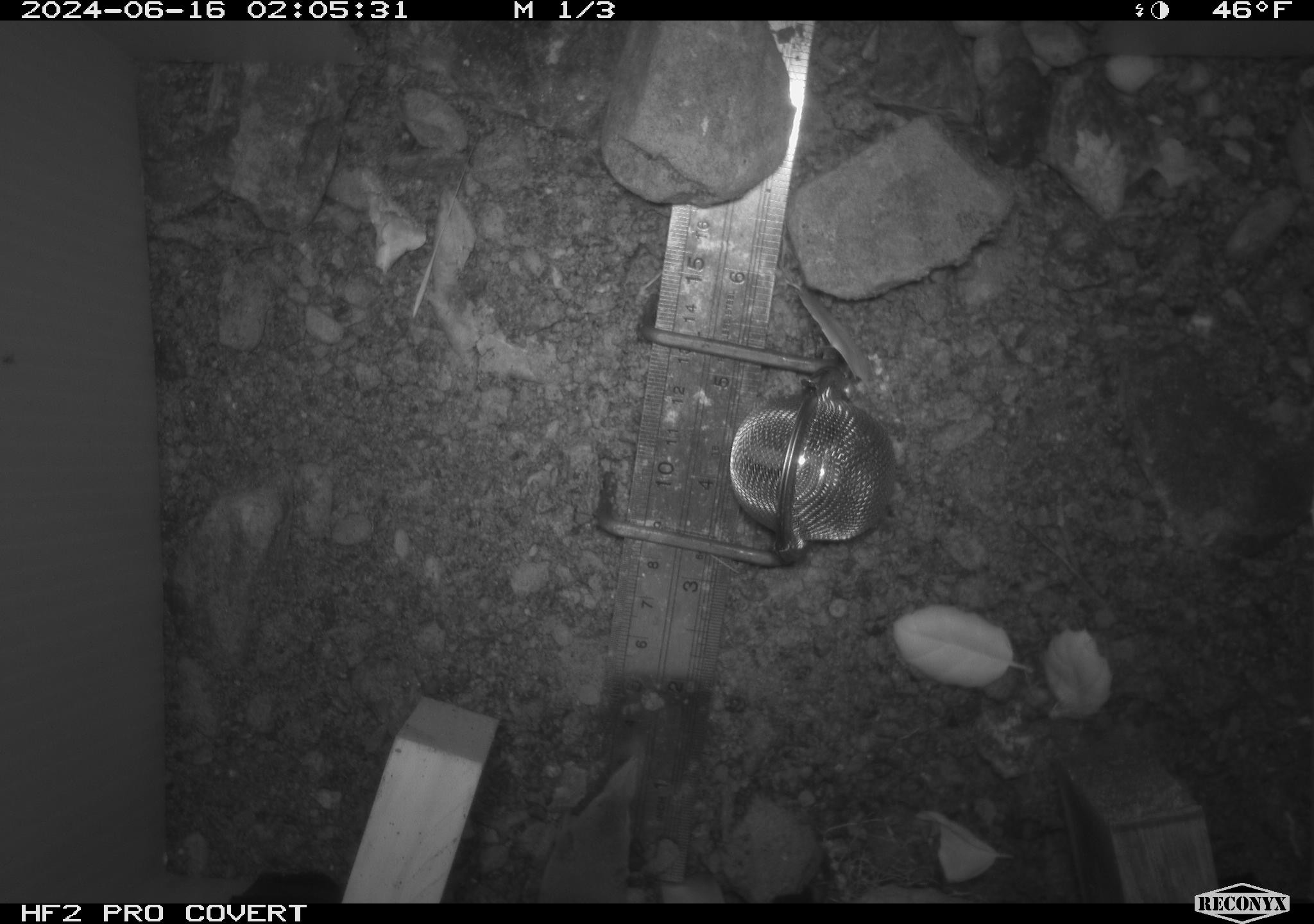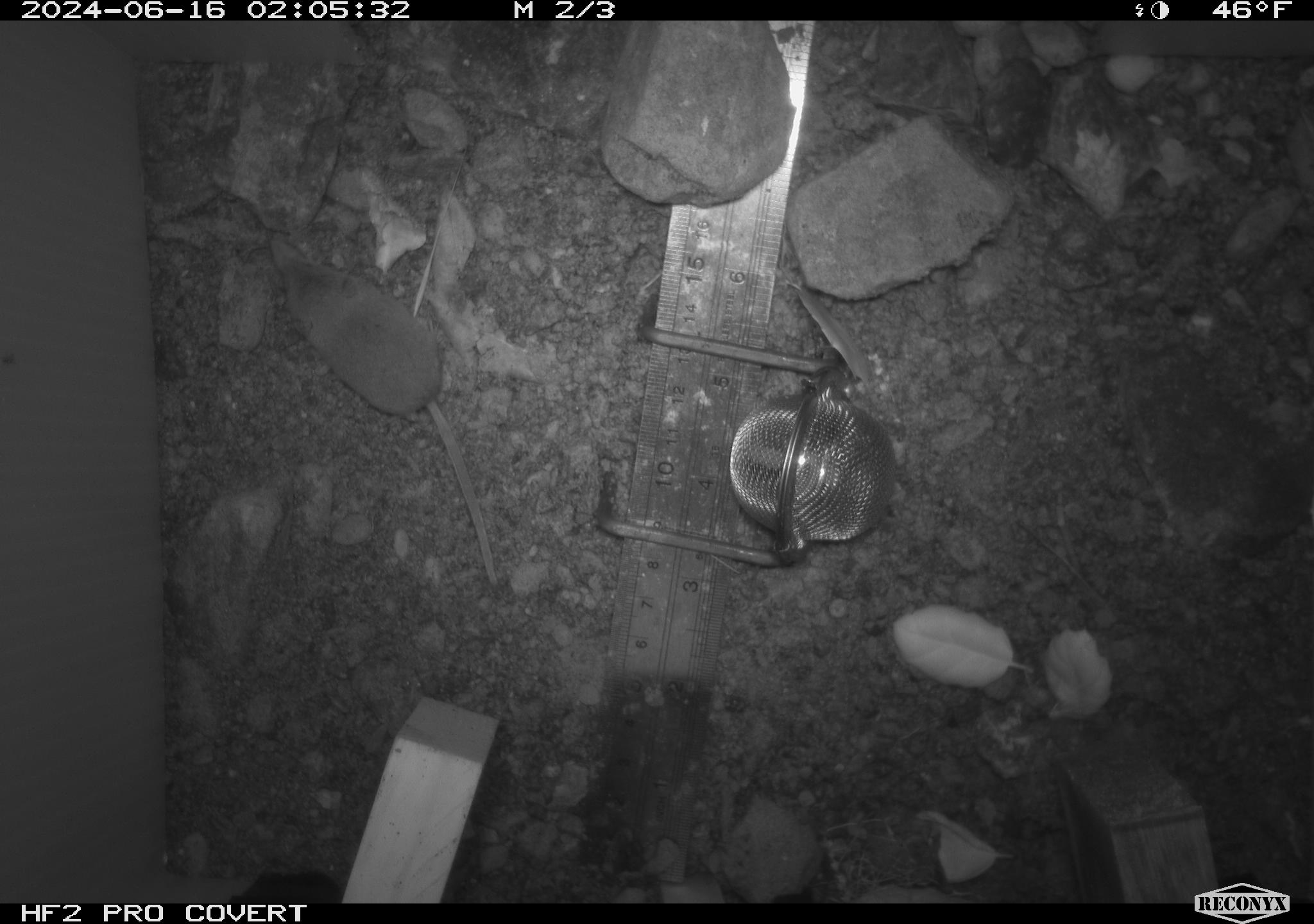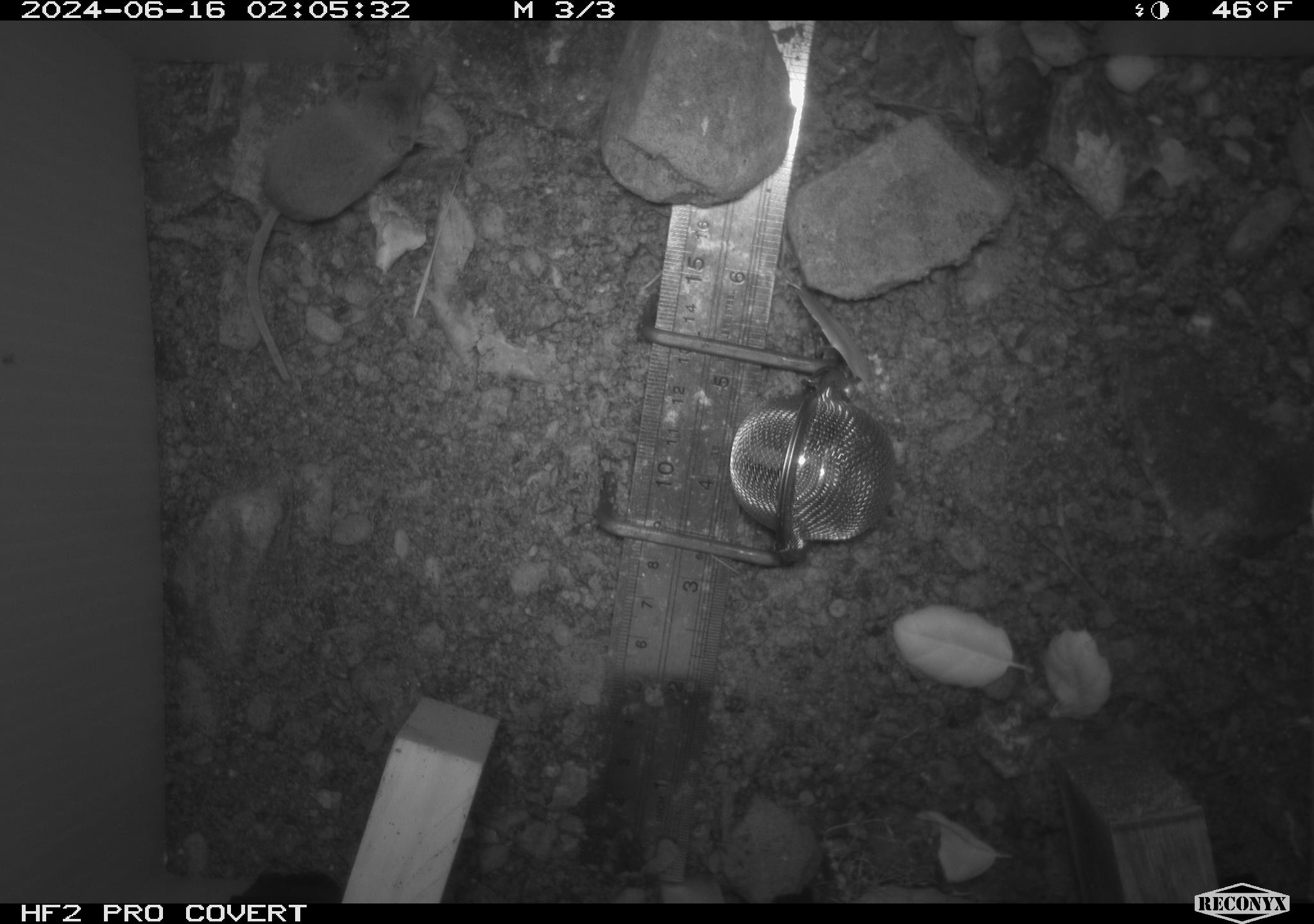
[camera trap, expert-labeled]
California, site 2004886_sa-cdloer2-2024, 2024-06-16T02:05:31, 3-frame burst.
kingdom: Animalia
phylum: Chordata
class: Mammalia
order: Eulipotyphla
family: Soricidae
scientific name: Soricidae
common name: shrews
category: soricidae family